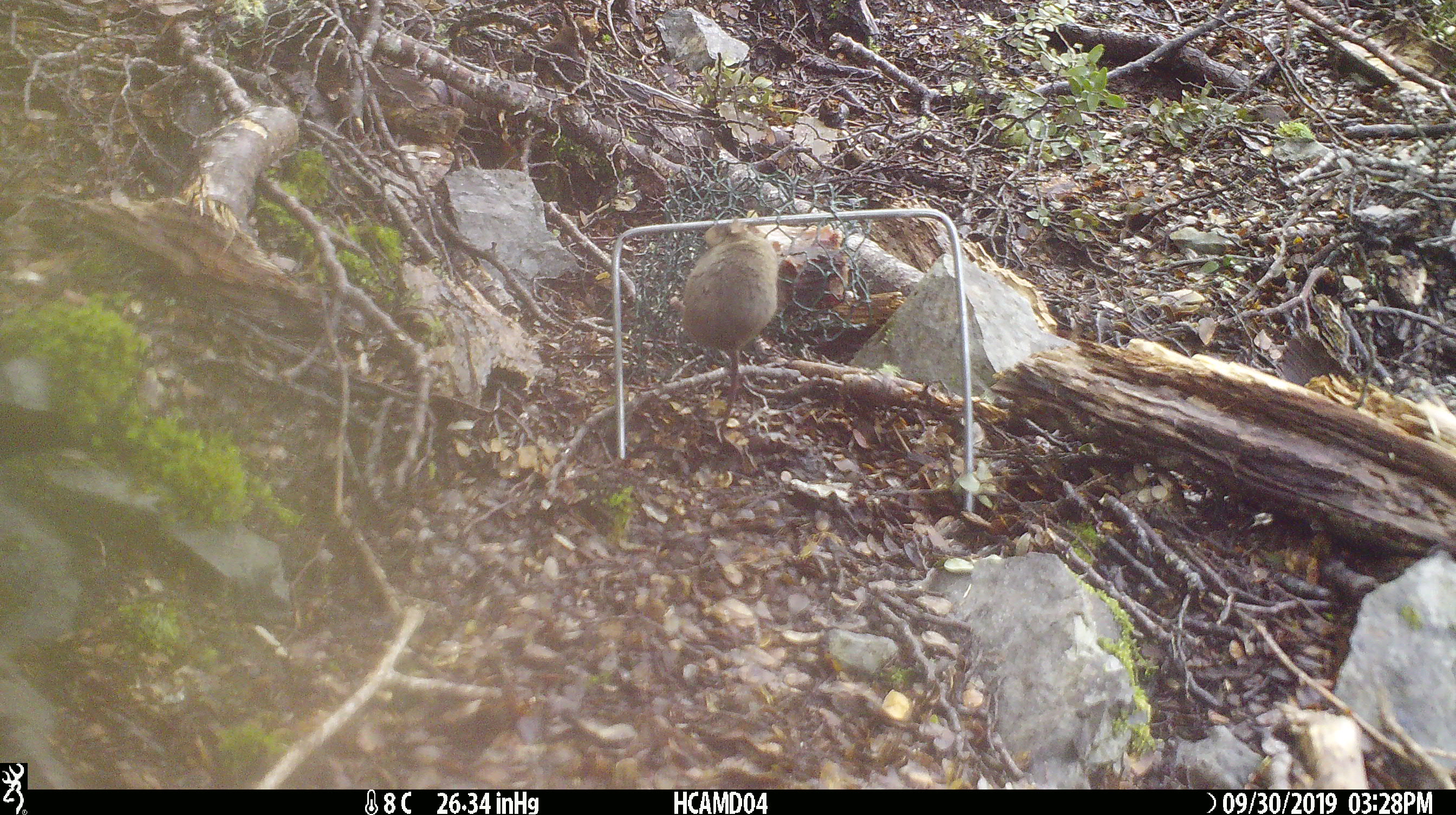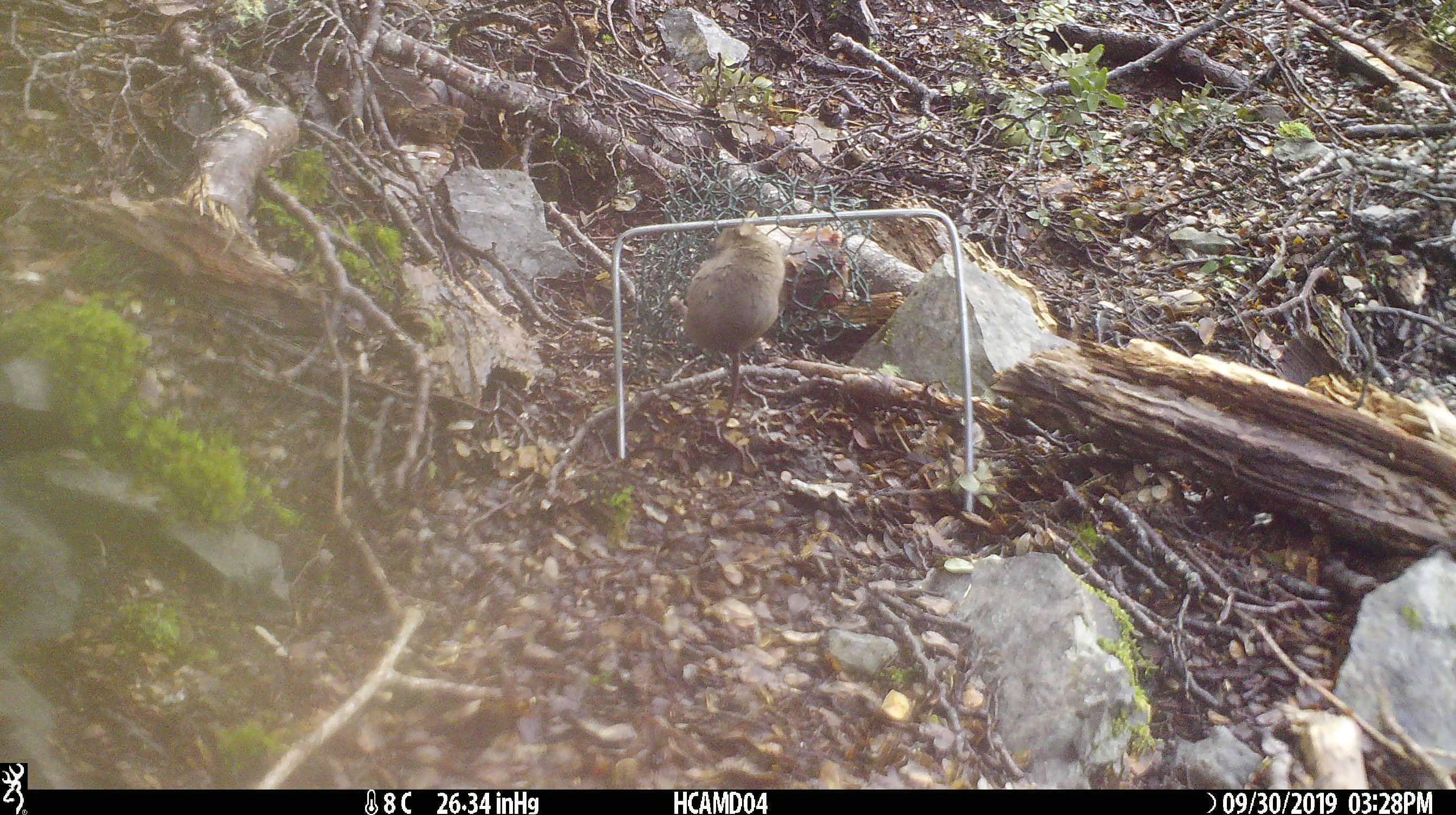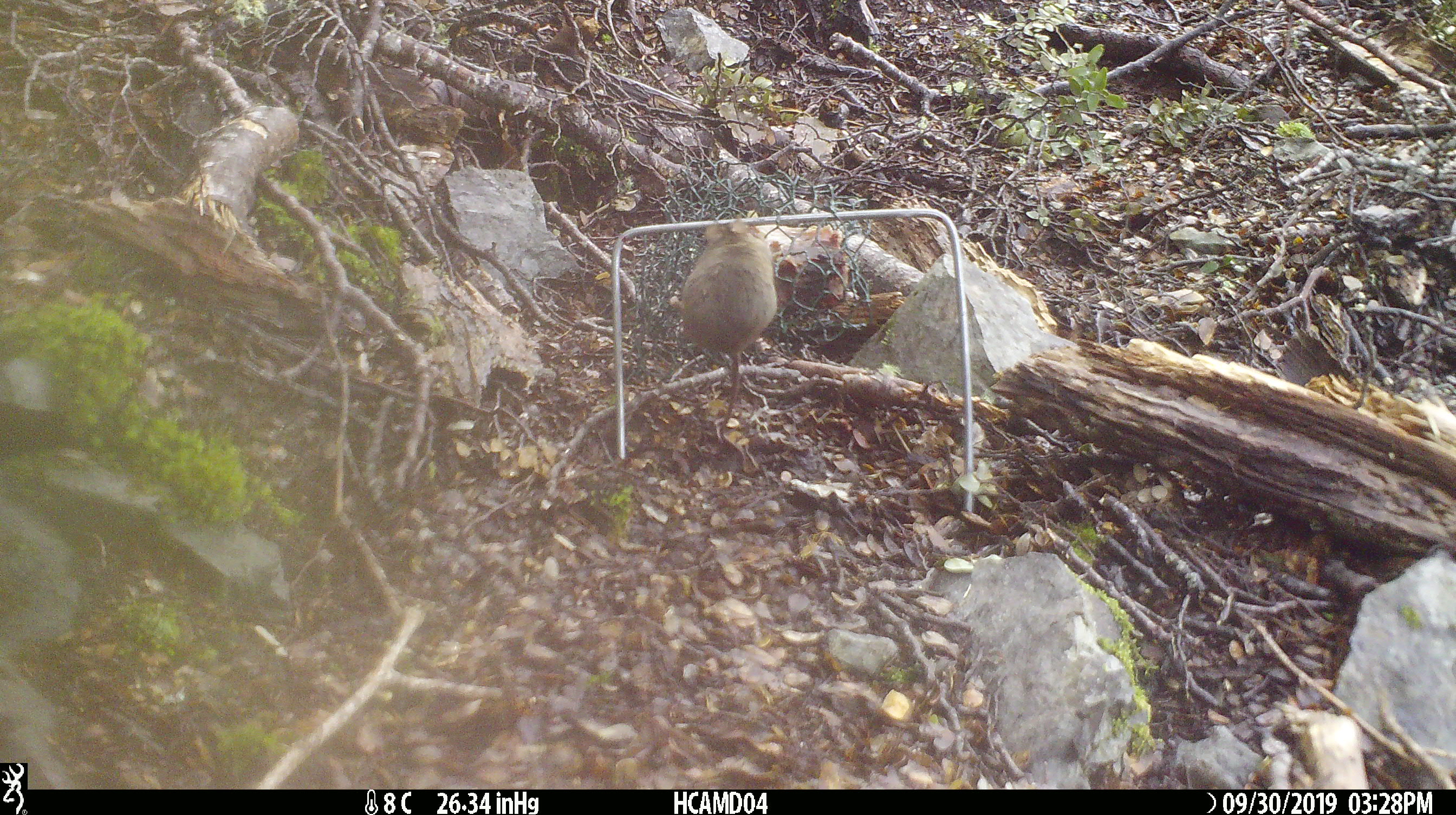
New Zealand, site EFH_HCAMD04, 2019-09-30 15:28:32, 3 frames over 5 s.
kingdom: Animalia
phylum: Chordata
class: Mammalia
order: Rodentia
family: Muridae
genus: Mus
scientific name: Mus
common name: mouse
Mouse (Mus).